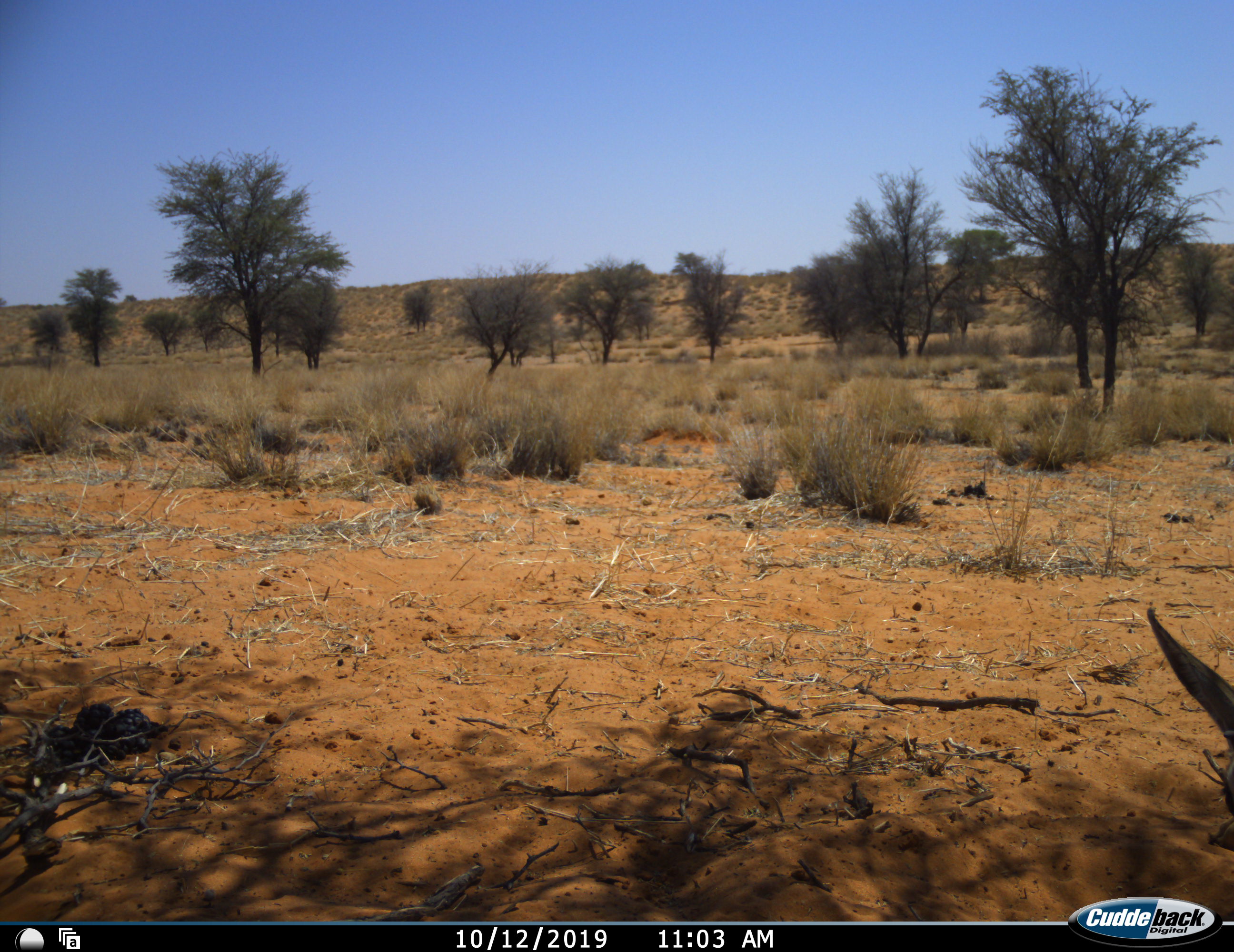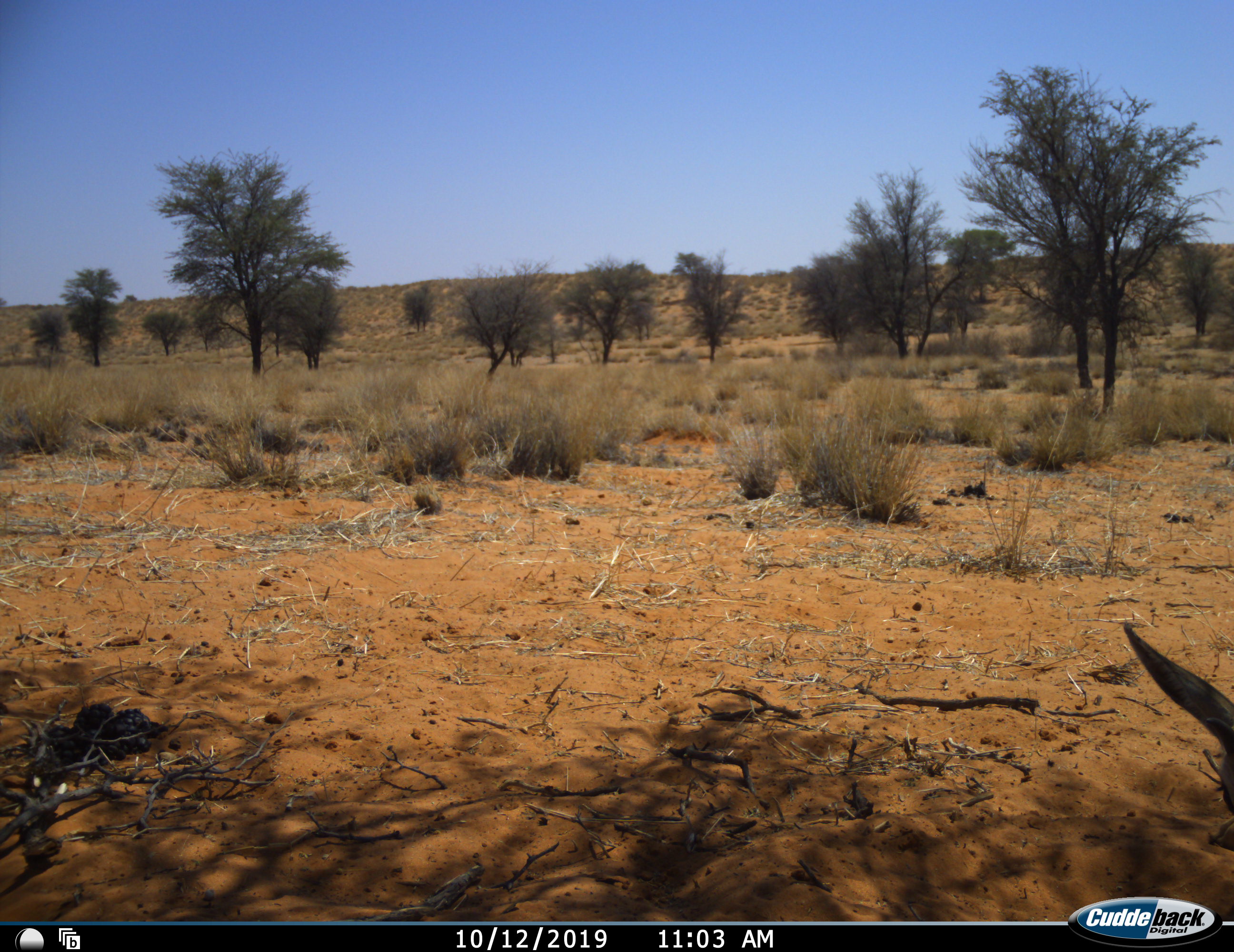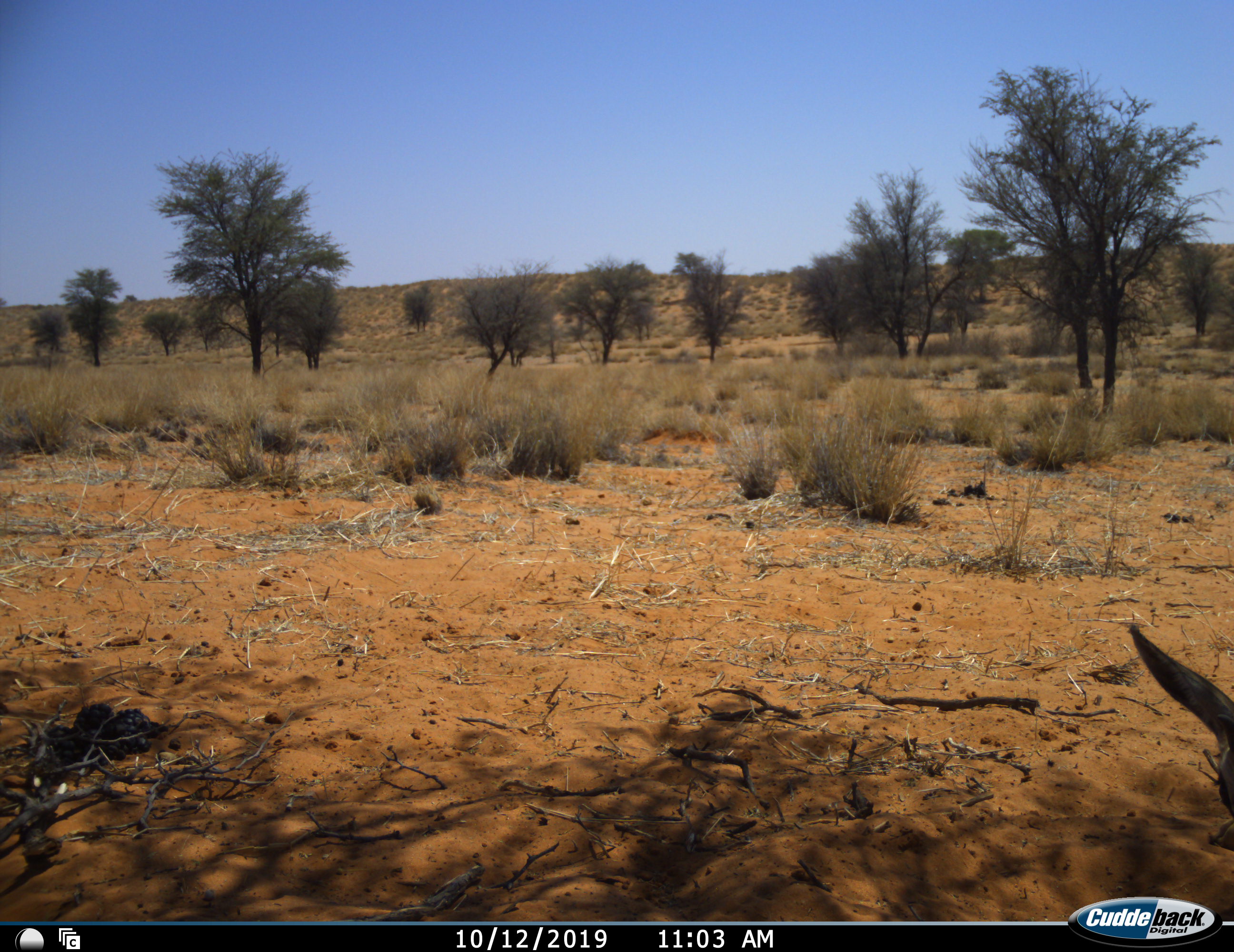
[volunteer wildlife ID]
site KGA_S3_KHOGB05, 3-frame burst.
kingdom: Animalia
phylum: Chordata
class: Mammalia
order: Artiodactyla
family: Bovidae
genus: Antidorcas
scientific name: Antidorcas marsupialis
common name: springbok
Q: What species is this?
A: Springbok (Antidorcas marsupialis).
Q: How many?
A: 1.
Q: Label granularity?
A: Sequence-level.